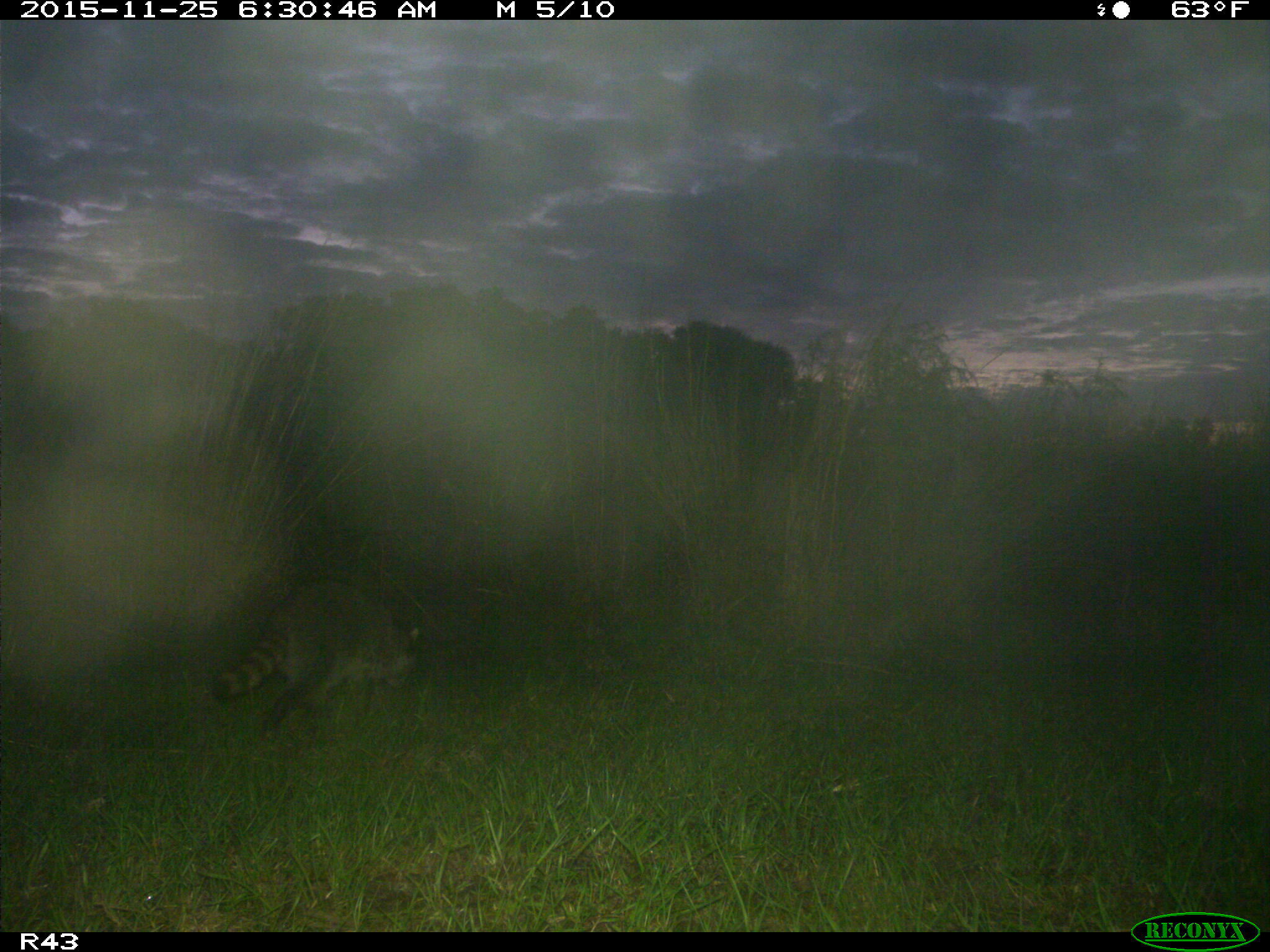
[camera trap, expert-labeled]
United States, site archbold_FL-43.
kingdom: Animalia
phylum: Chordata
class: Mammalia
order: Carnivora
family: Procyonidae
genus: Procyon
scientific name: Procyon lotor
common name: common raccoon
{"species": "Procyon lotor (common raccoon)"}